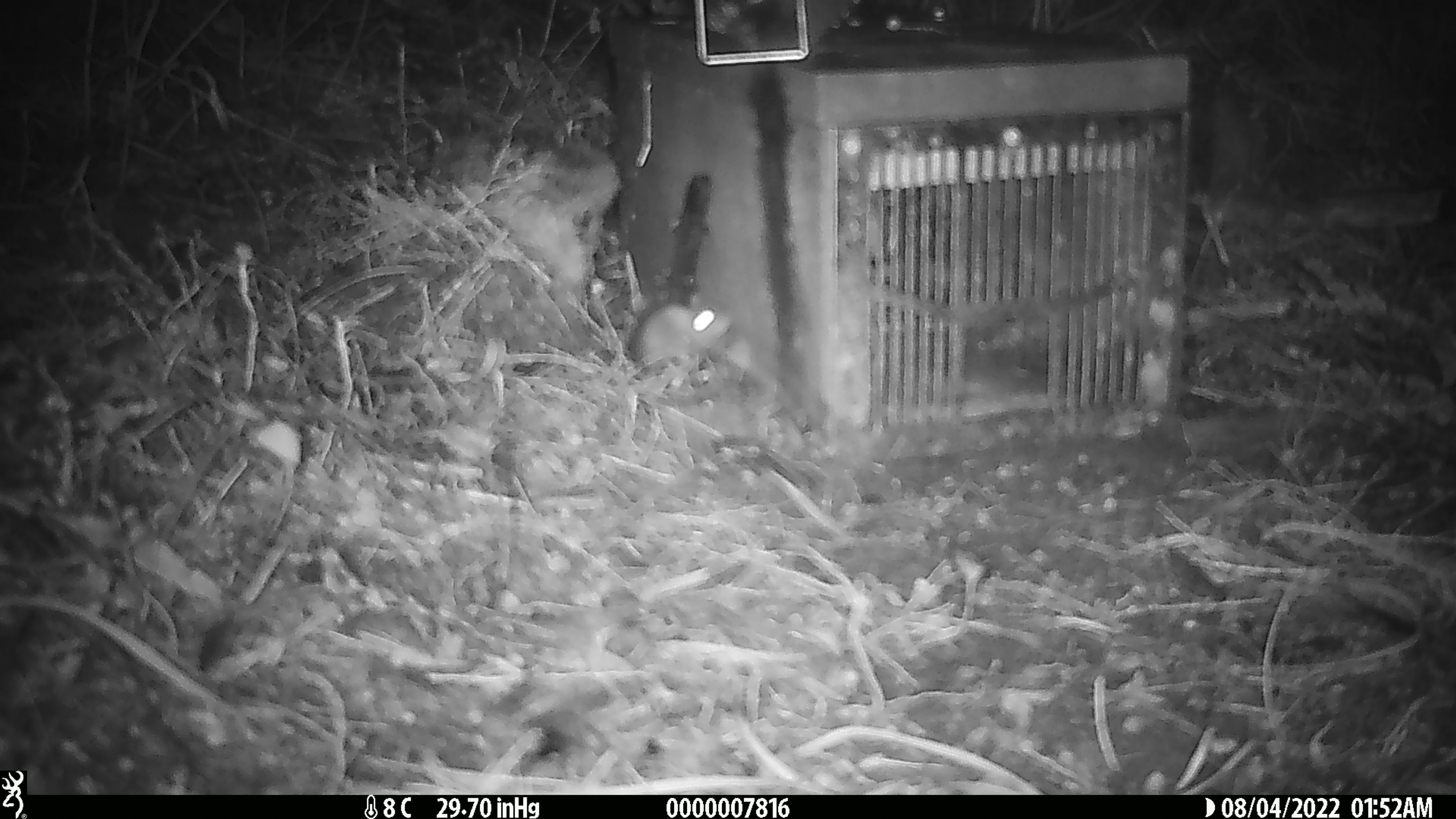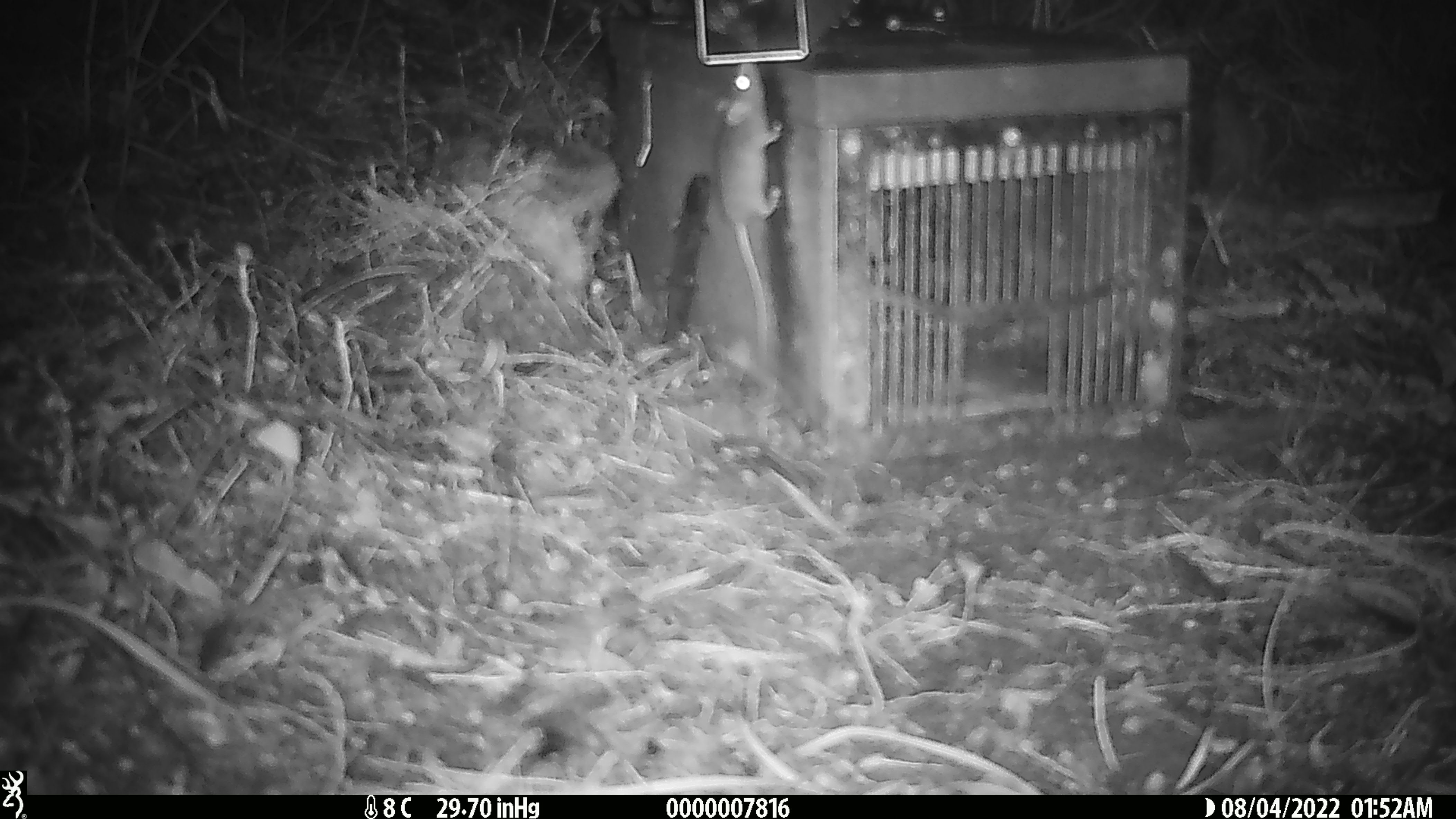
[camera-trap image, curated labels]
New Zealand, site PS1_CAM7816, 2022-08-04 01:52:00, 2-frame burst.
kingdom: Animalia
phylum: Chordata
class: Mammalia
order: Rodentia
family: Muridae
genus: Mus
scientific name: Mus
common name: mouse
Mouse (Mus).